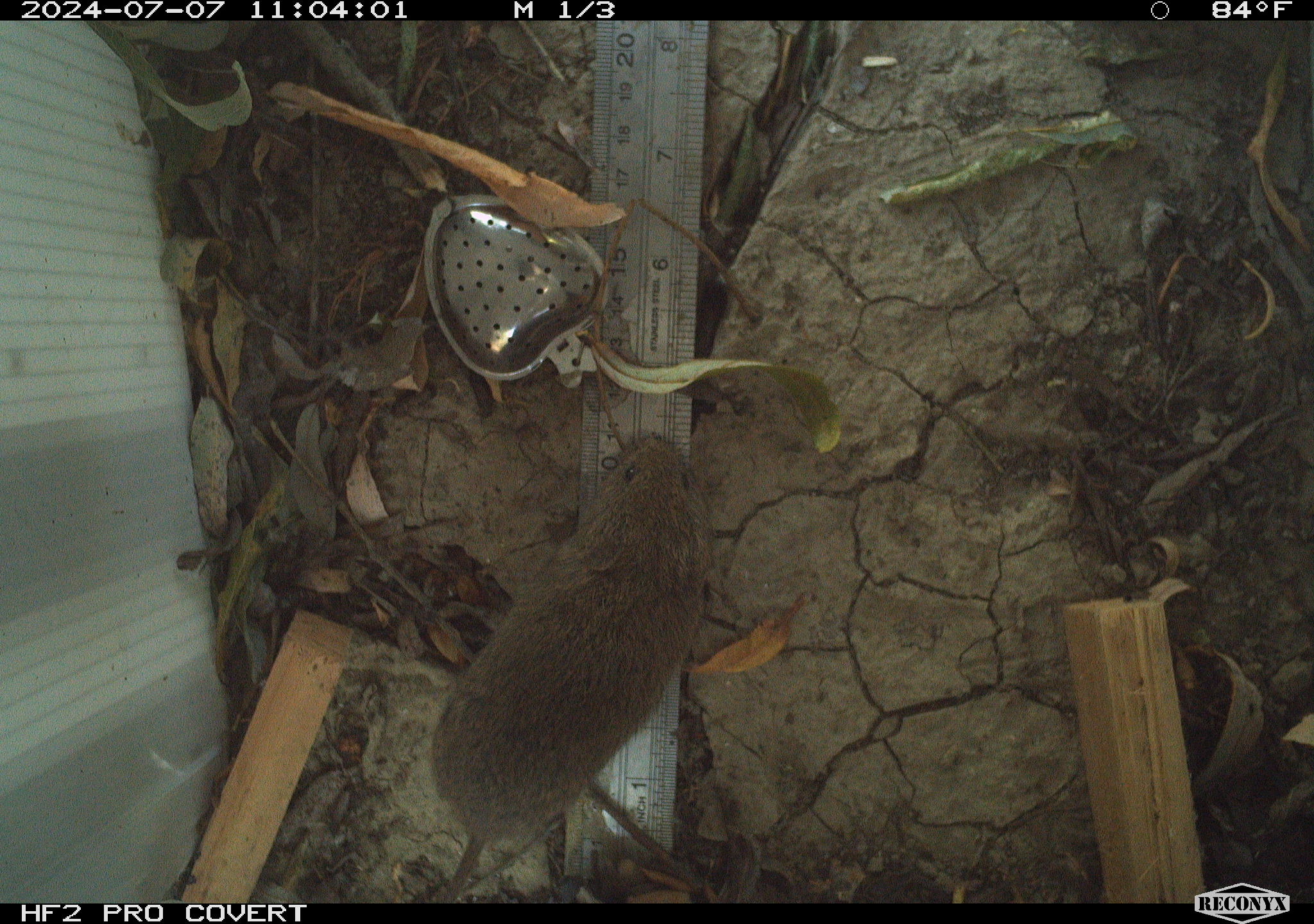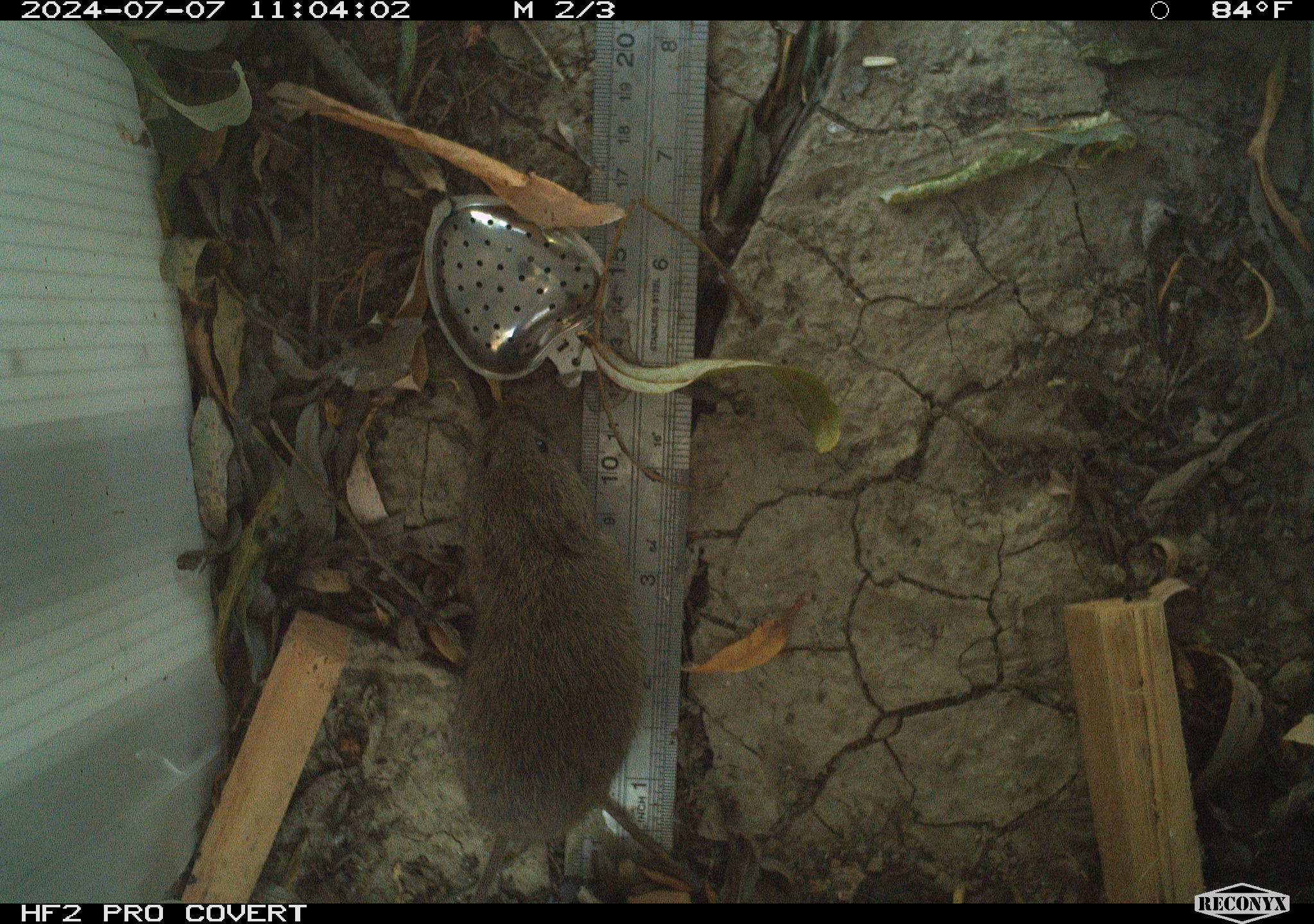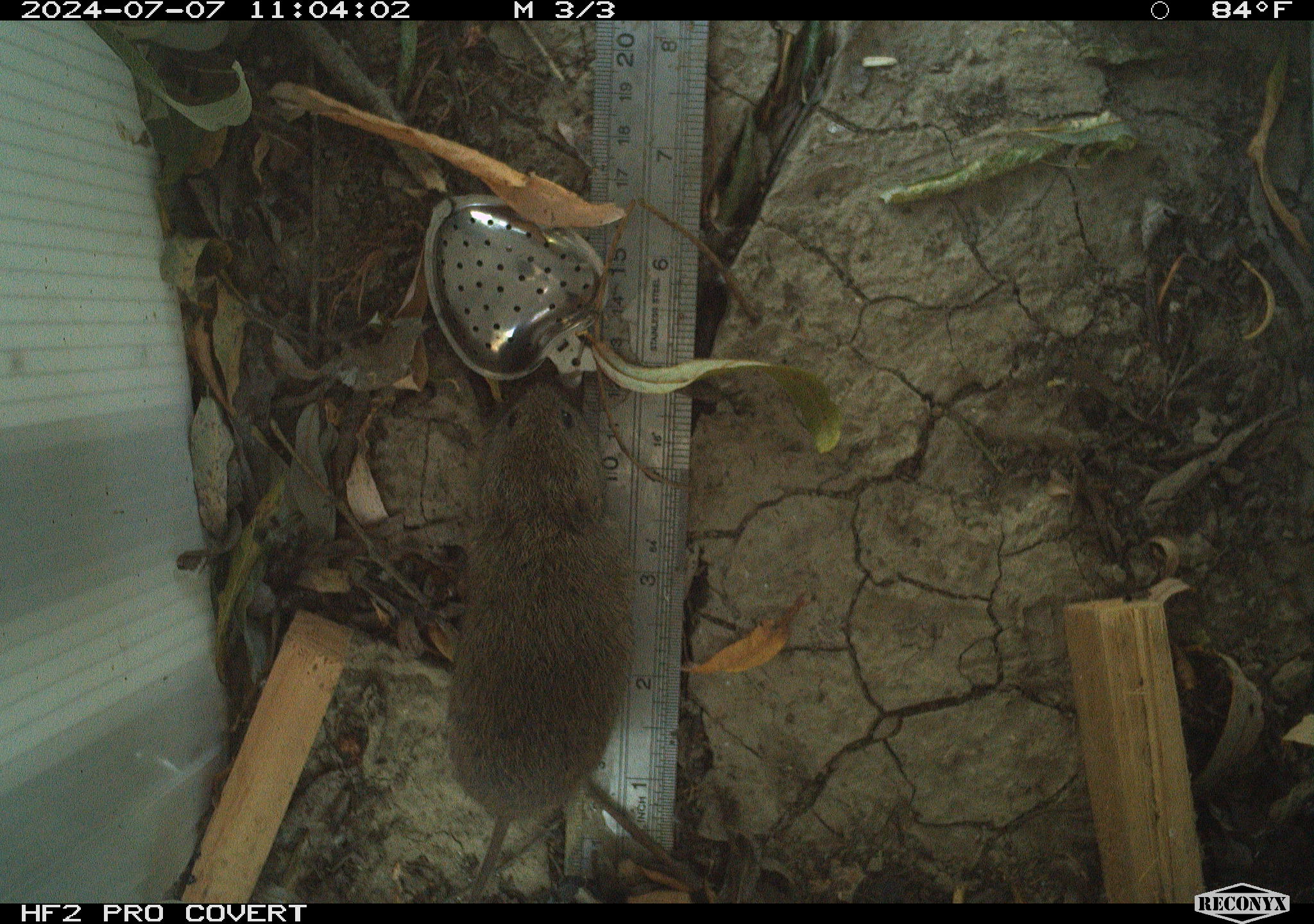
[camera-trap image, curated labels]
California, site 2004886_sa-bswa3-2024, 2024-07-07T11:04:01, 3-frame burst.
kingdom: Animalia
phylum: Chordata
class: Mammalia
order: Rodentia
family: Cricetidae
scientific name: Arvicolinae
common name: voles, lemmings, and muskrats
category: arvicolinae subfamily